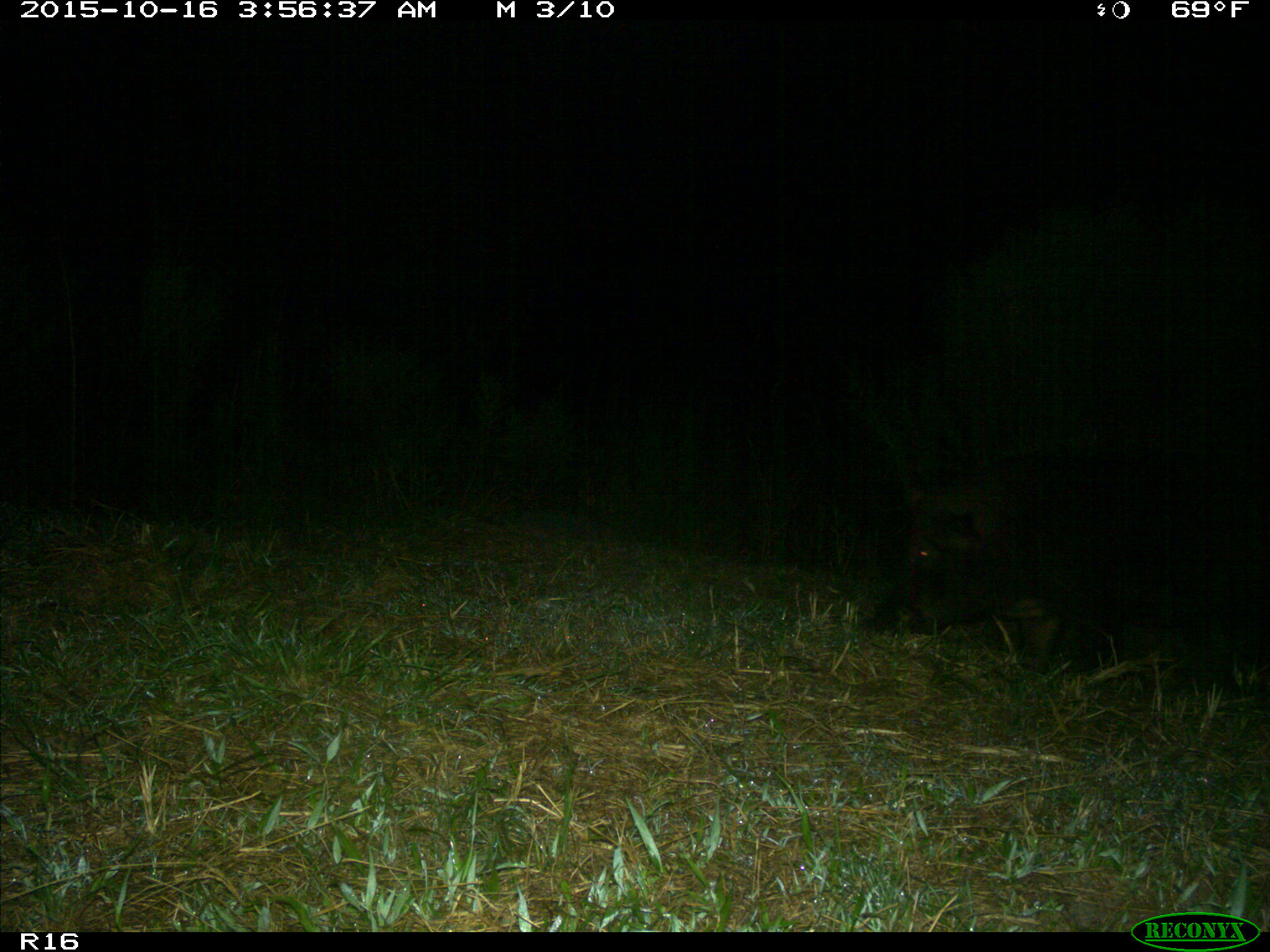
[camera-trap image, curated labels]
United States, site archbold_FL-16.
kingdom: Animalia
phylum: Chordata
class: Mammalia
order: Artiodactyla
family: Suidae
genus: Sus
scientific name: Sus scrofa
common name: wild boar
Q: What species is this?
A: Sus scrofa (wild boar).